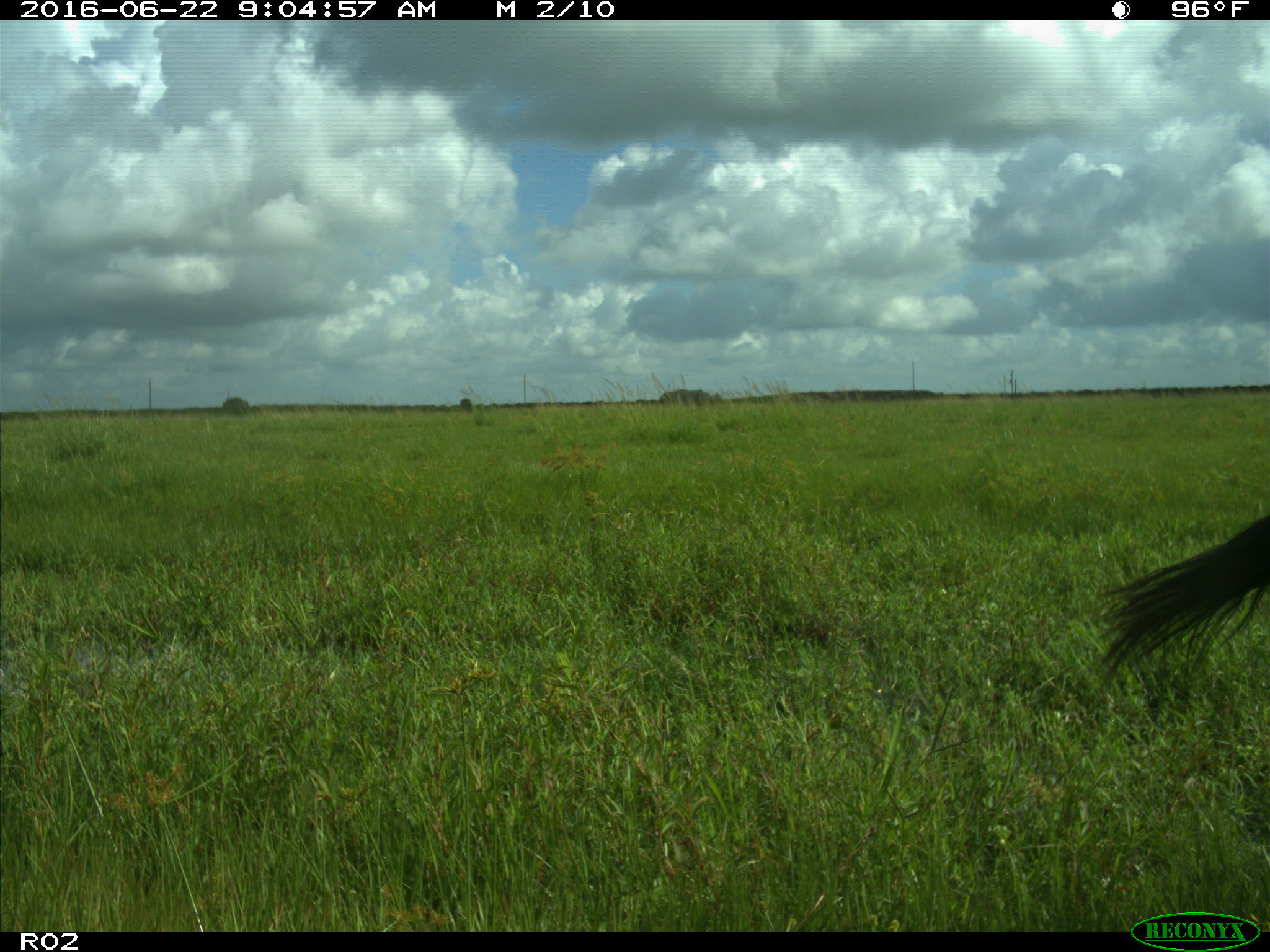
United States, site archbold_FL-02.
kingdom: Animalia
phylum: Chordata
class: Mammalia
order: Artiodactyla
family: Bovidae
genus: Bos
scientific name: Bos taurus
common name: domestic cow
Bos taurus (domestic cow).